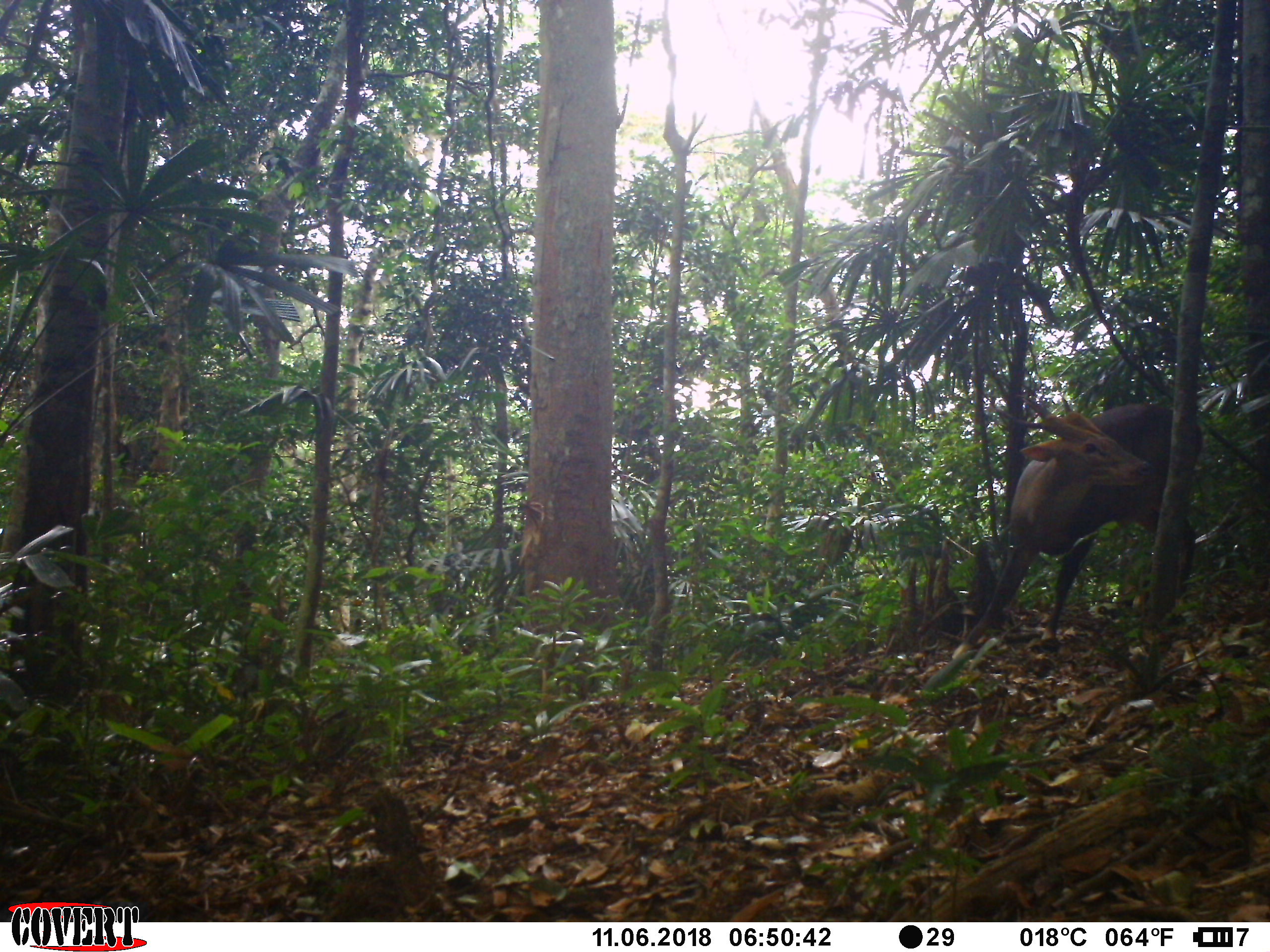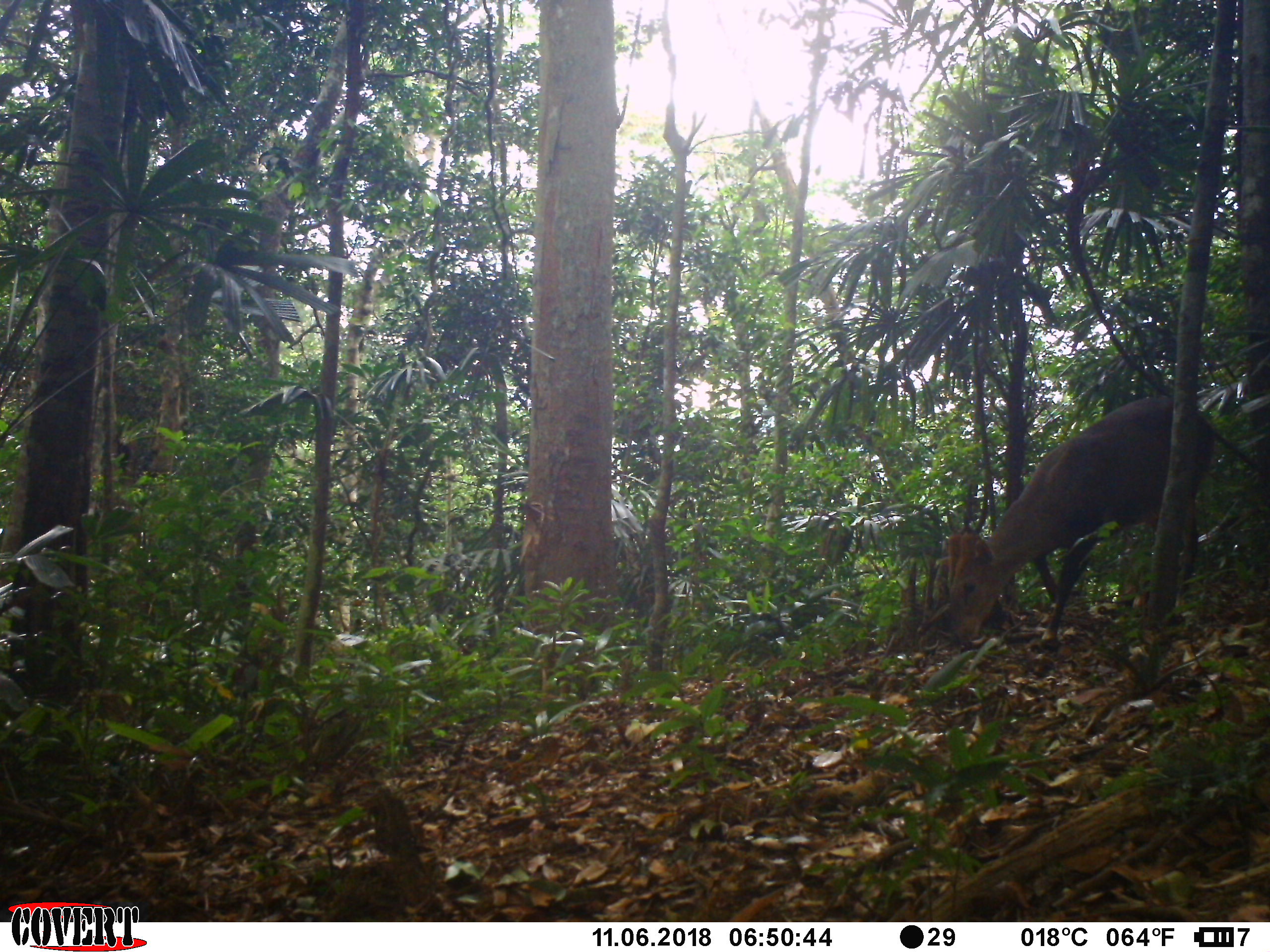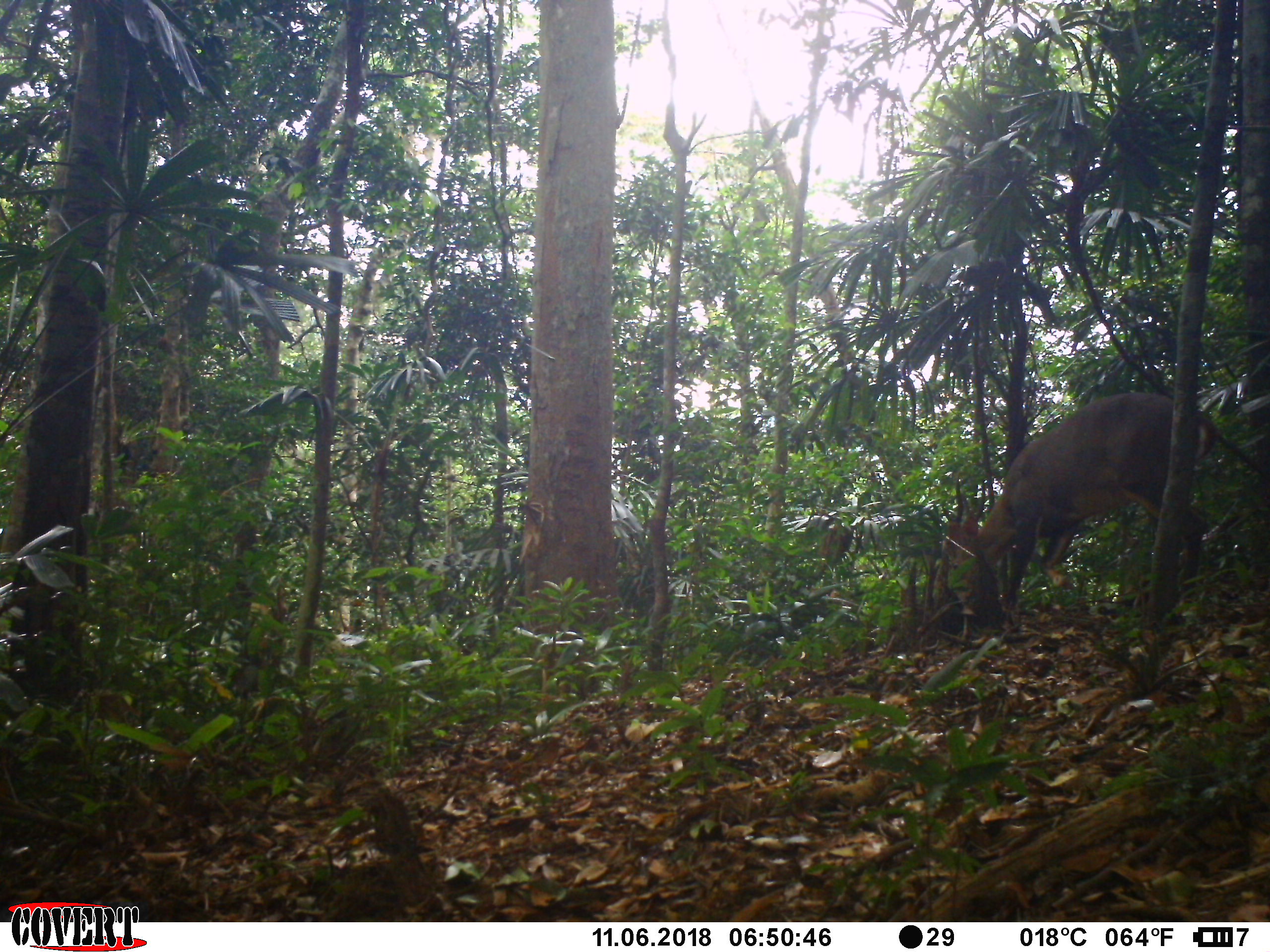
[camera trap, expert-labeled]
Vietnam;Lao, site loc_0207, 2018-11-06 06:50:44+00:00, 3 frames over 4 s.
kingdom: Animalia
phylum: Chordata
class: Mammalia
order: Artiodactyla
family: Cervidae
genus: Muntiacus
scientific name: Muntiacus vuquangensis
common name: large-antlered muntjac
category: large antlered muntjac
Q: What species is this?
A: Large antlered muntjac (large-antlered muntjac) (Muntiacus vuquangensis).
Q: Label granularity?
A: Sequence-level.